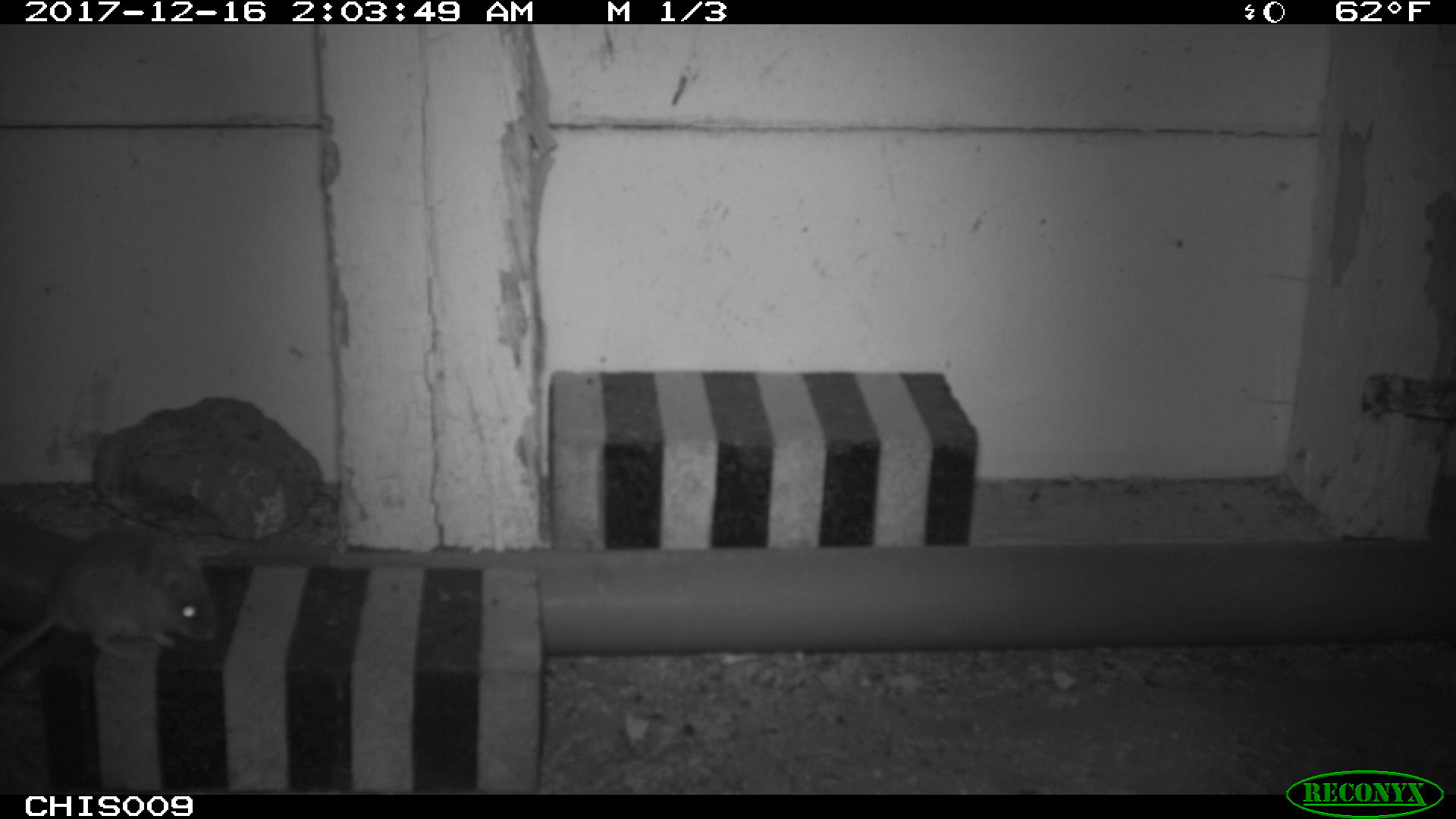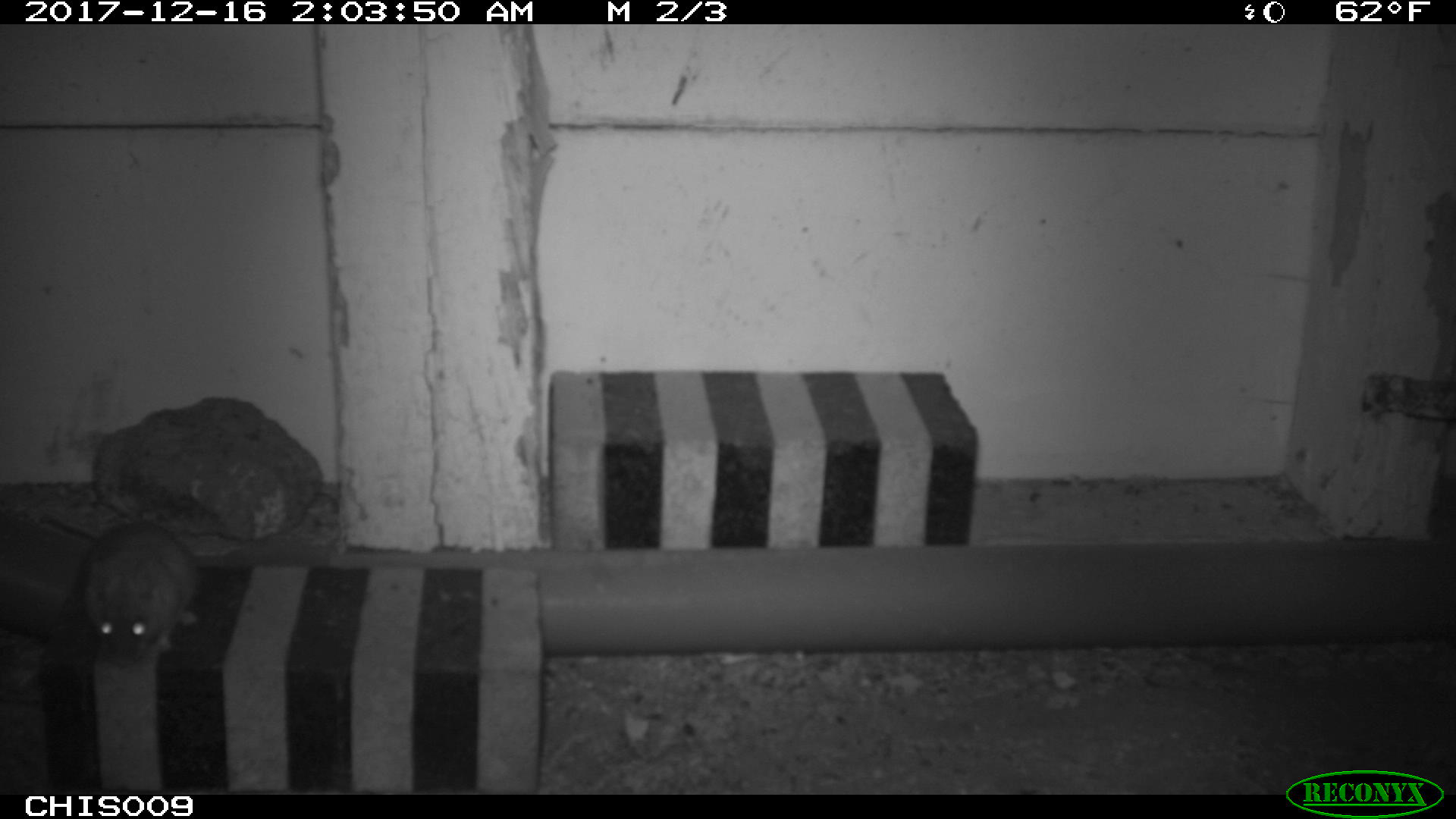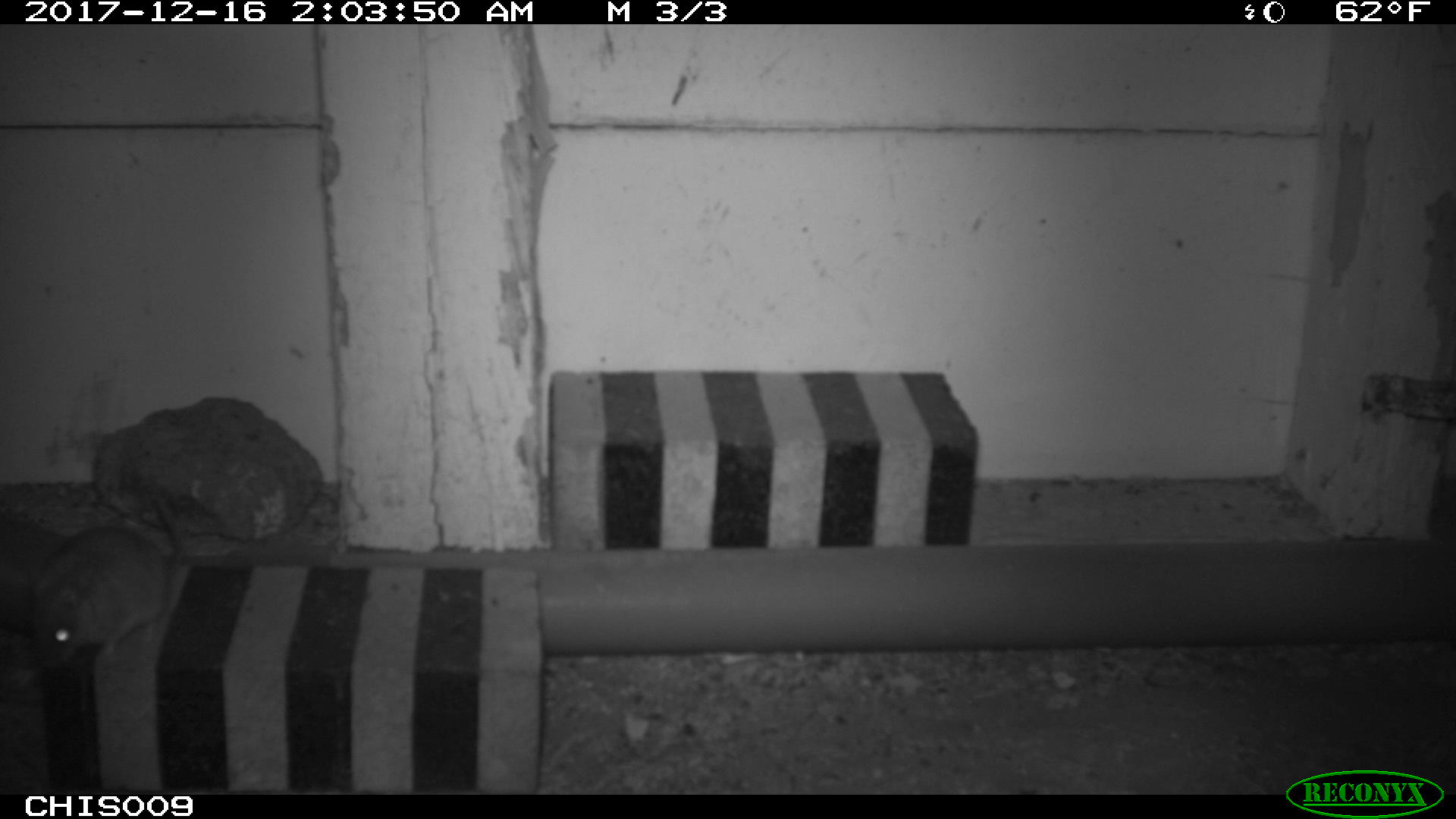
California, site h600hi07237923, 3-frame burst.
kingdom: Animalia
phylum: Chordata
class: Mammalia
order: Rodentia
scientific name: Rodentia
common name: rodent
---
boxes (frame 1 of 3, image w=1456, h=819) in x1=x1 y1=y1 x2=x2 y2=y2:
rodent: x1=2 y1=526 x2=218 y2=668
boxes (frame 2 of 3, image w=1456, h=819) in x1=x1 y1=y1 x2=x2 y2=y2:
rodent: x1=80 y1=520 x2=197 y2=664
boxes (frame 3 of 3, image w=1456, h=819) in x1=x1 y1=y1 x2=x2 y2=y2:
rodent: x1=29 y1=492 x2=190 y2=661